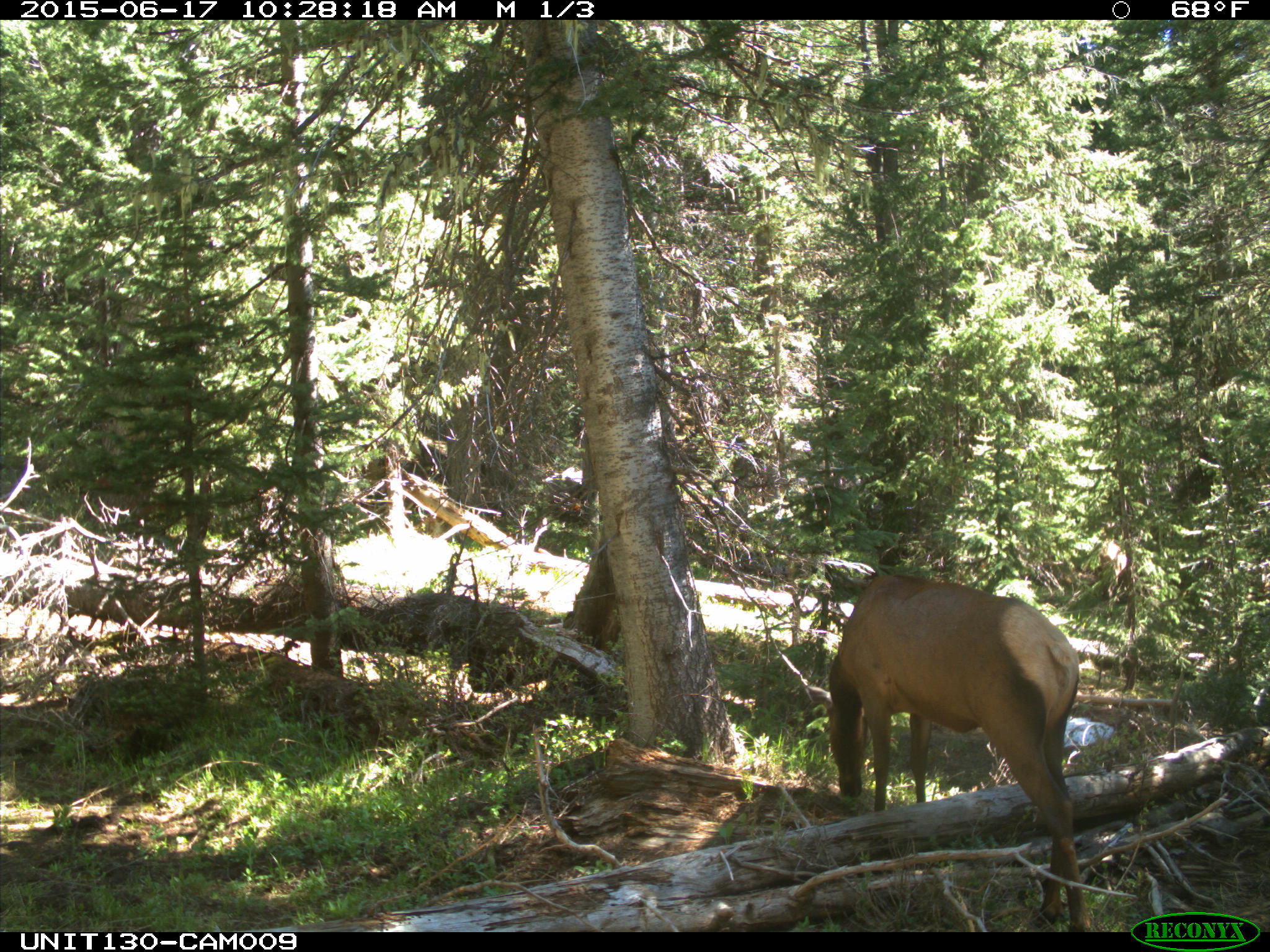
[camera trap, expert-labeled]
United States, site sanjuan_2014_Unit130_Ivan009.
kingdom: Animalia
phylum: Chordata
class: Mammalia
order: Artiodactyla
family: Cervidae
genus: Cervus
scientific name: Cervus elaphus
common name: red deer